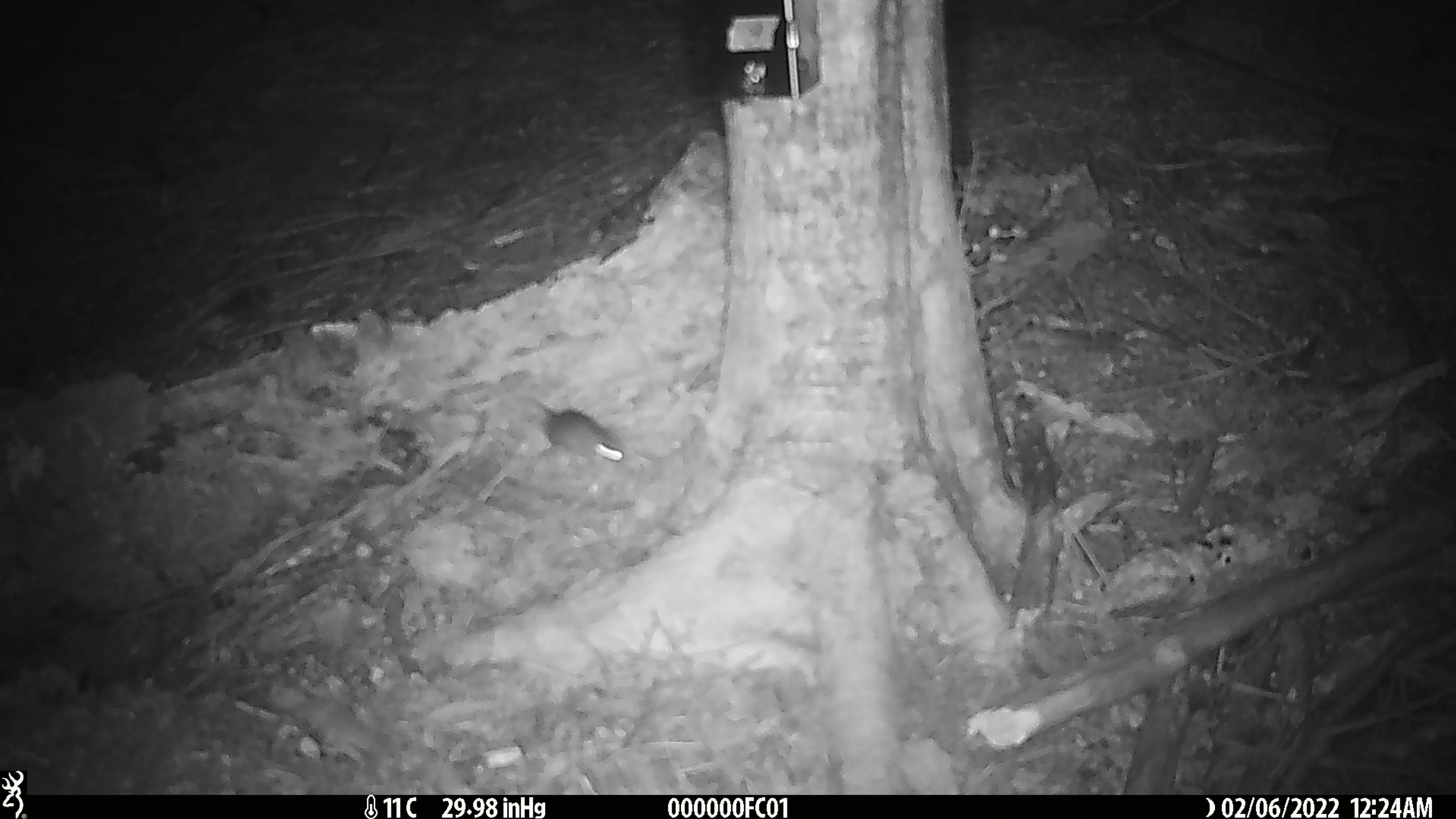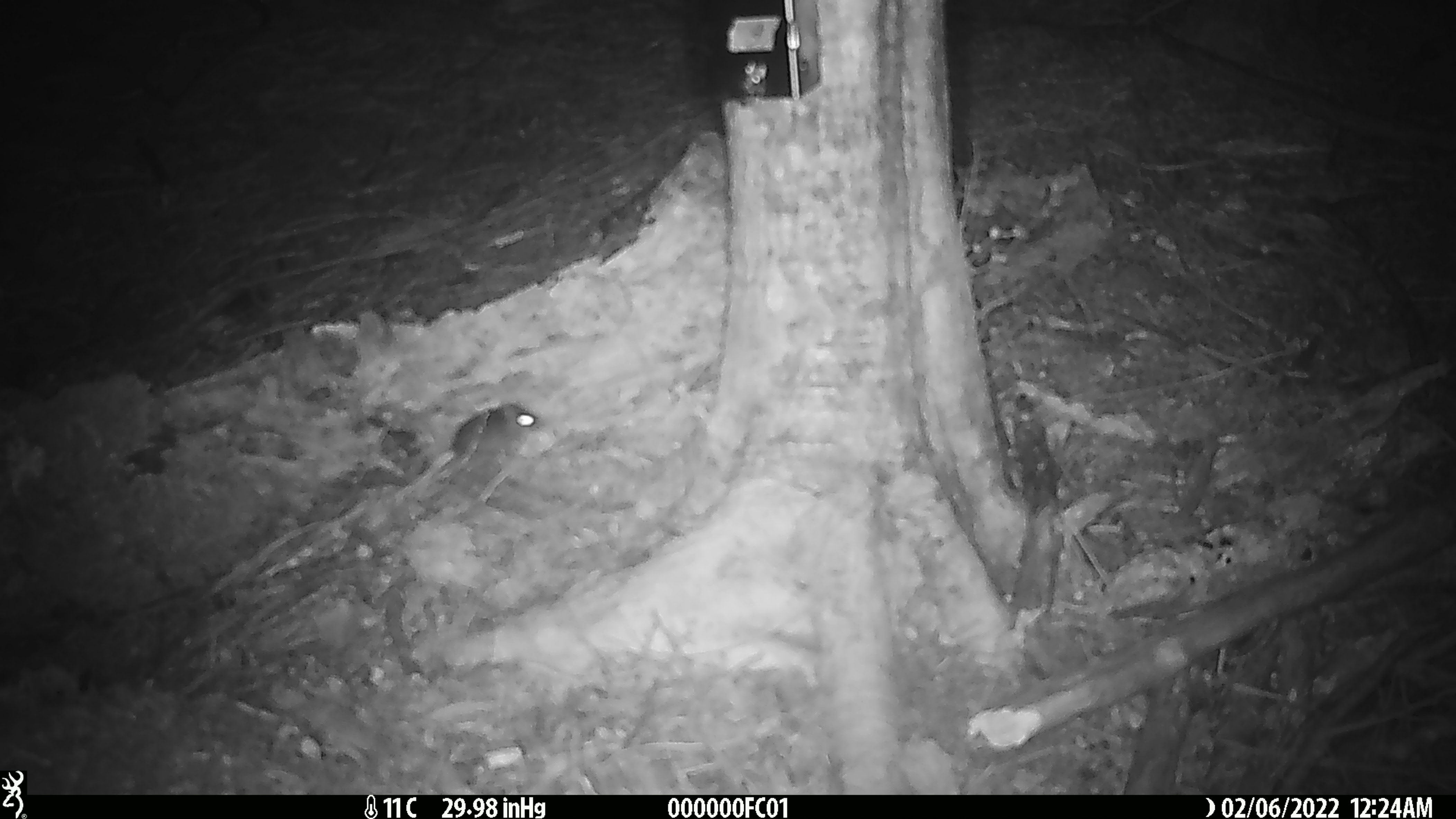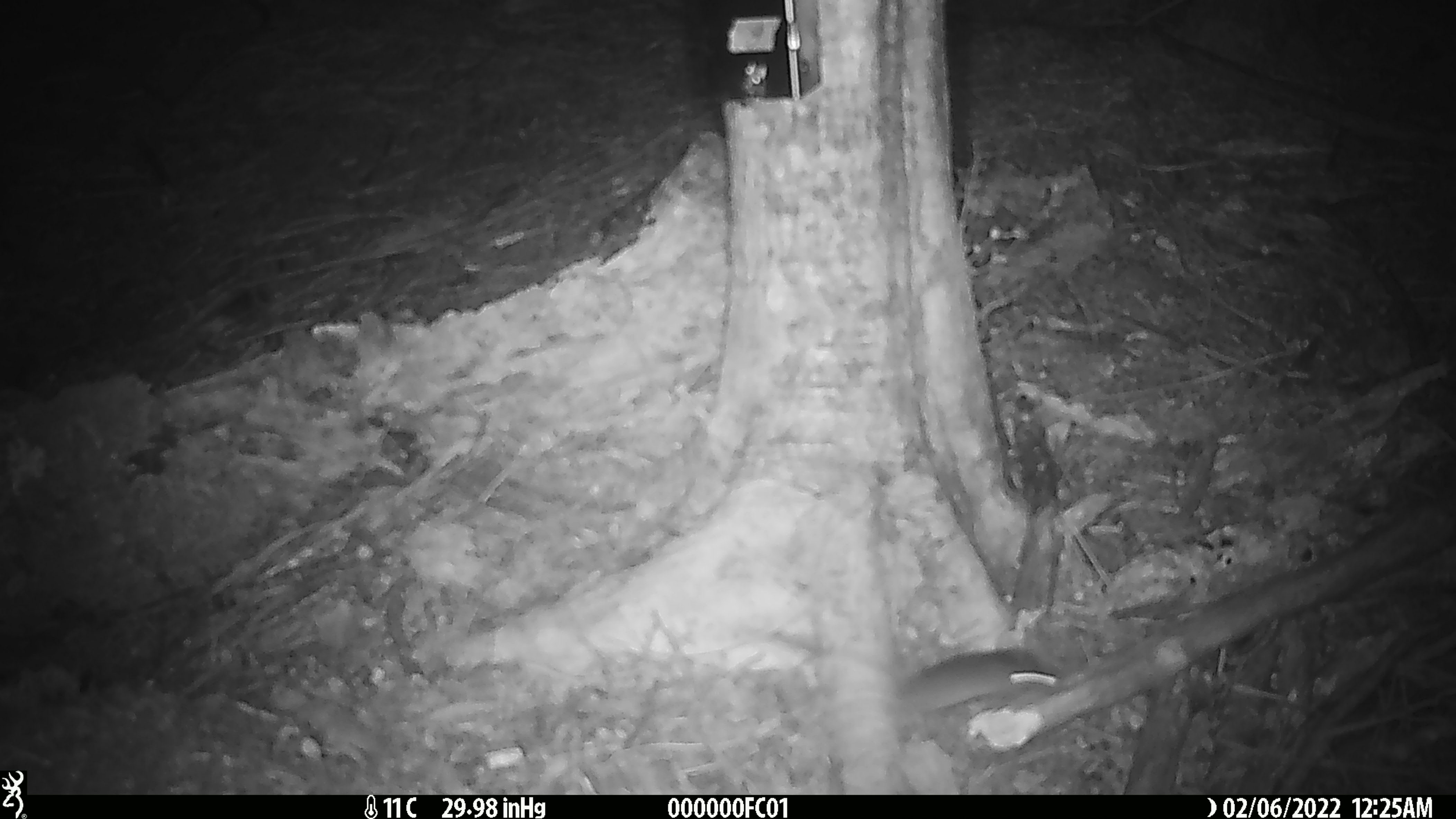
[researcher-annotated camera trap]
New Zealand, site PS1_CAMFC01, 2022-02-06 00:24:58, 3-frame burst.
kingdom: Animalia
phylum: Chordata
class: Mammalia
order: Rodentia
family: Muridae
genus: Mus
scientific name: Mus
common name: mouse